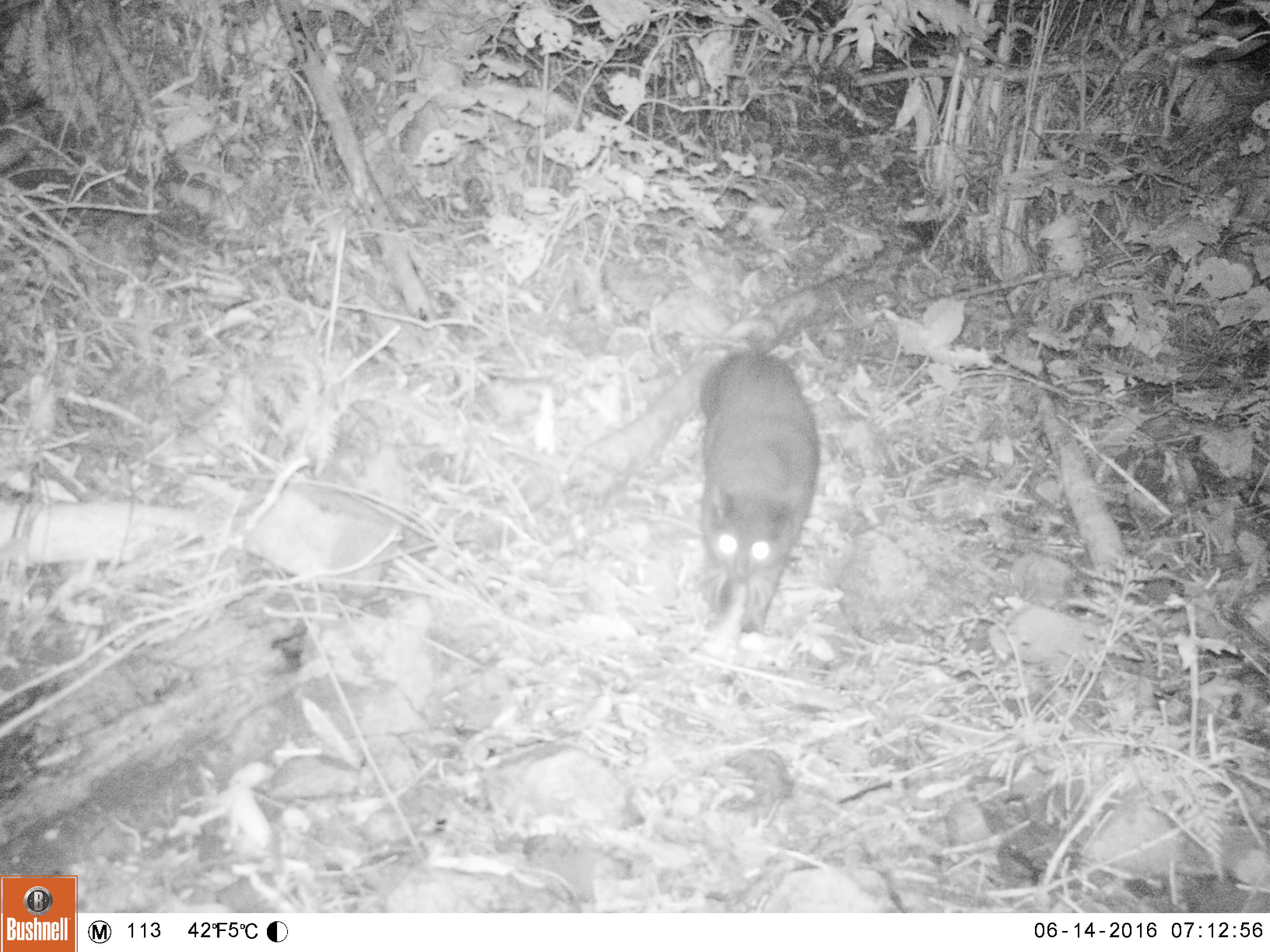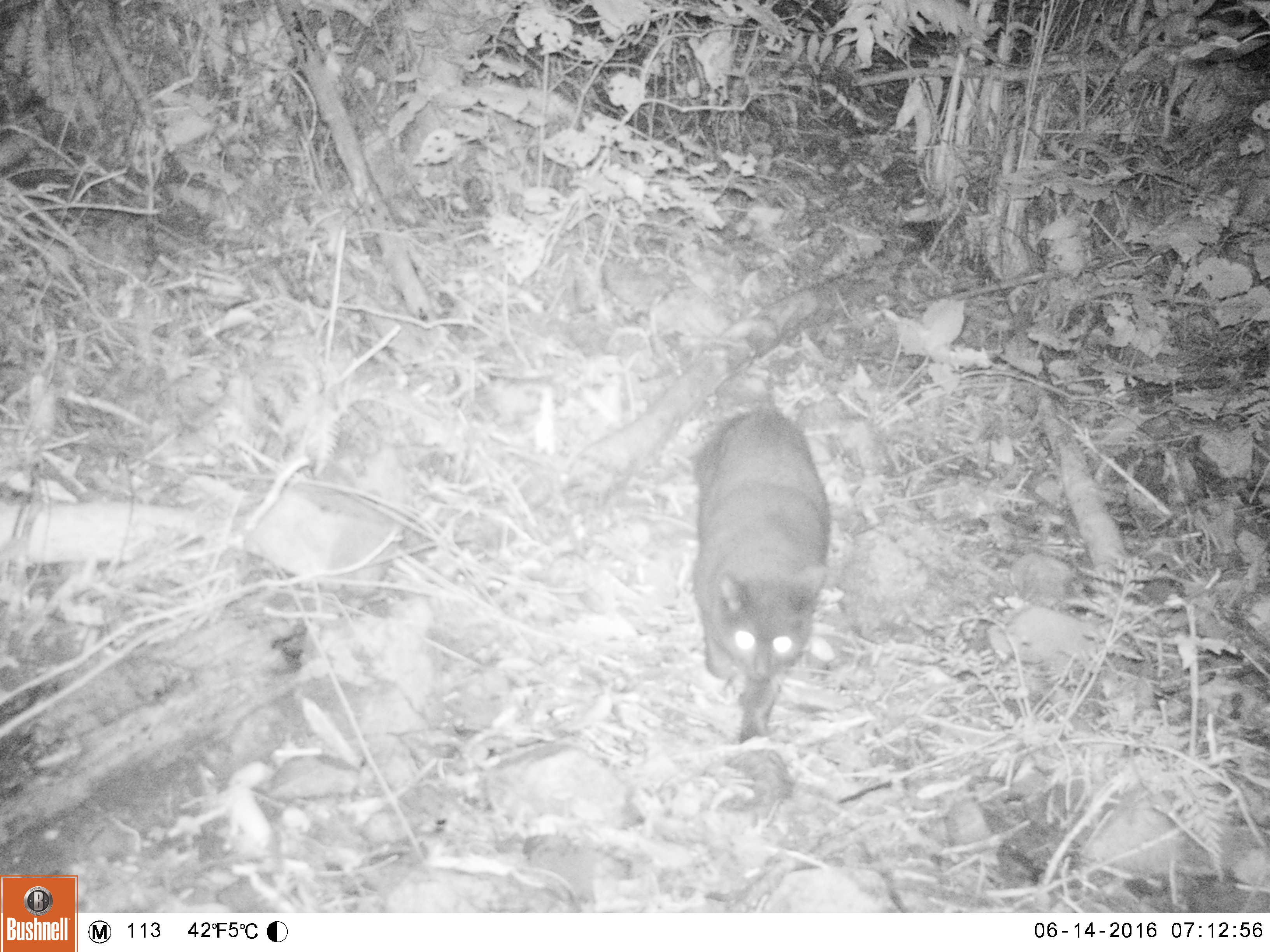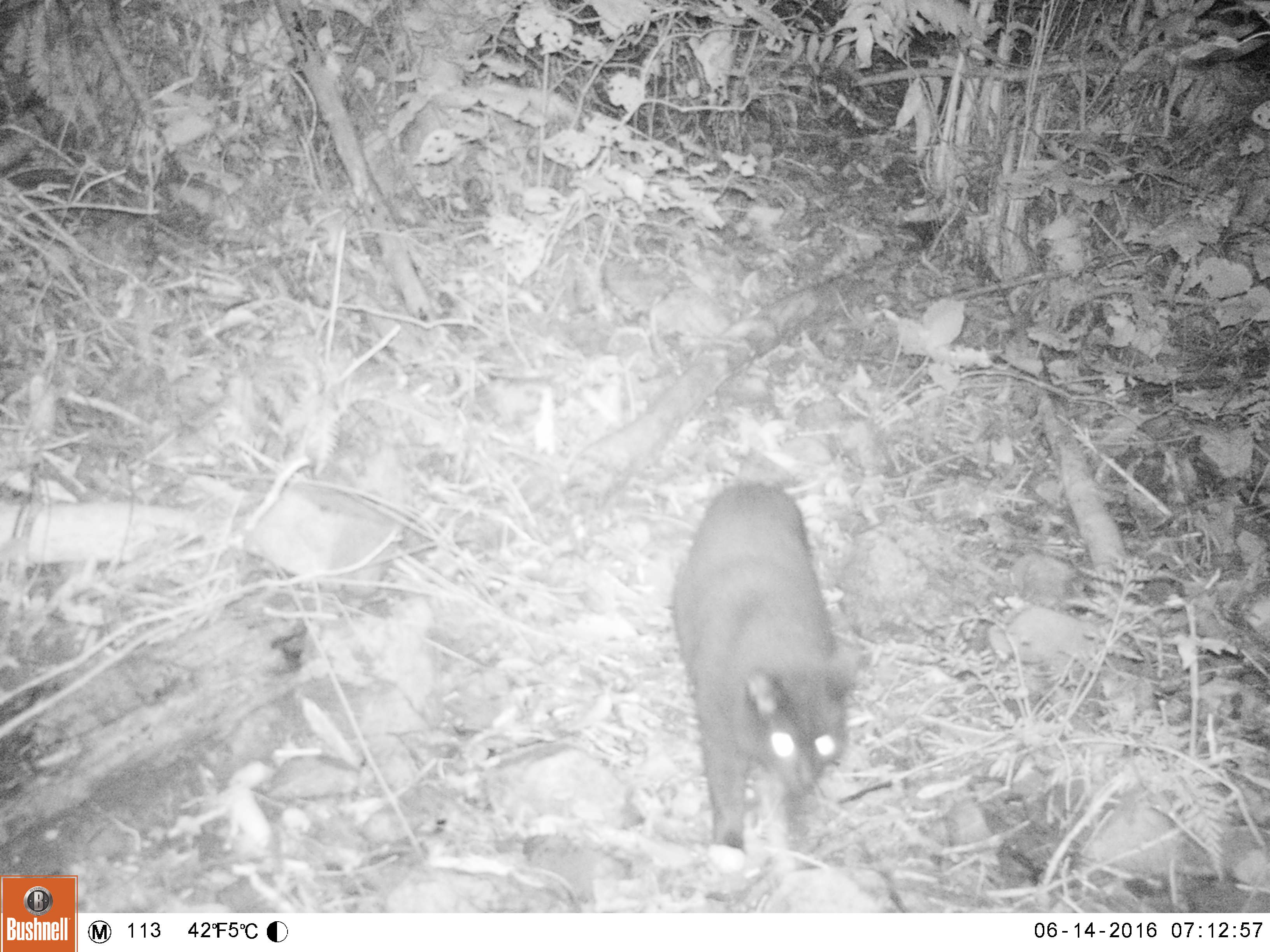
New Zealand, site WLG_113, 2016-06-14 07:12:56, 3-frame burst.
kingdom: Animalia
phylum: Chordata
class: Mammalia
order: Carnivora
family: Felidae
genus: Felis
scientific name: Felis catus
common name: domestic cat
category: cat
Cat (domestic cat) (Felis catus).